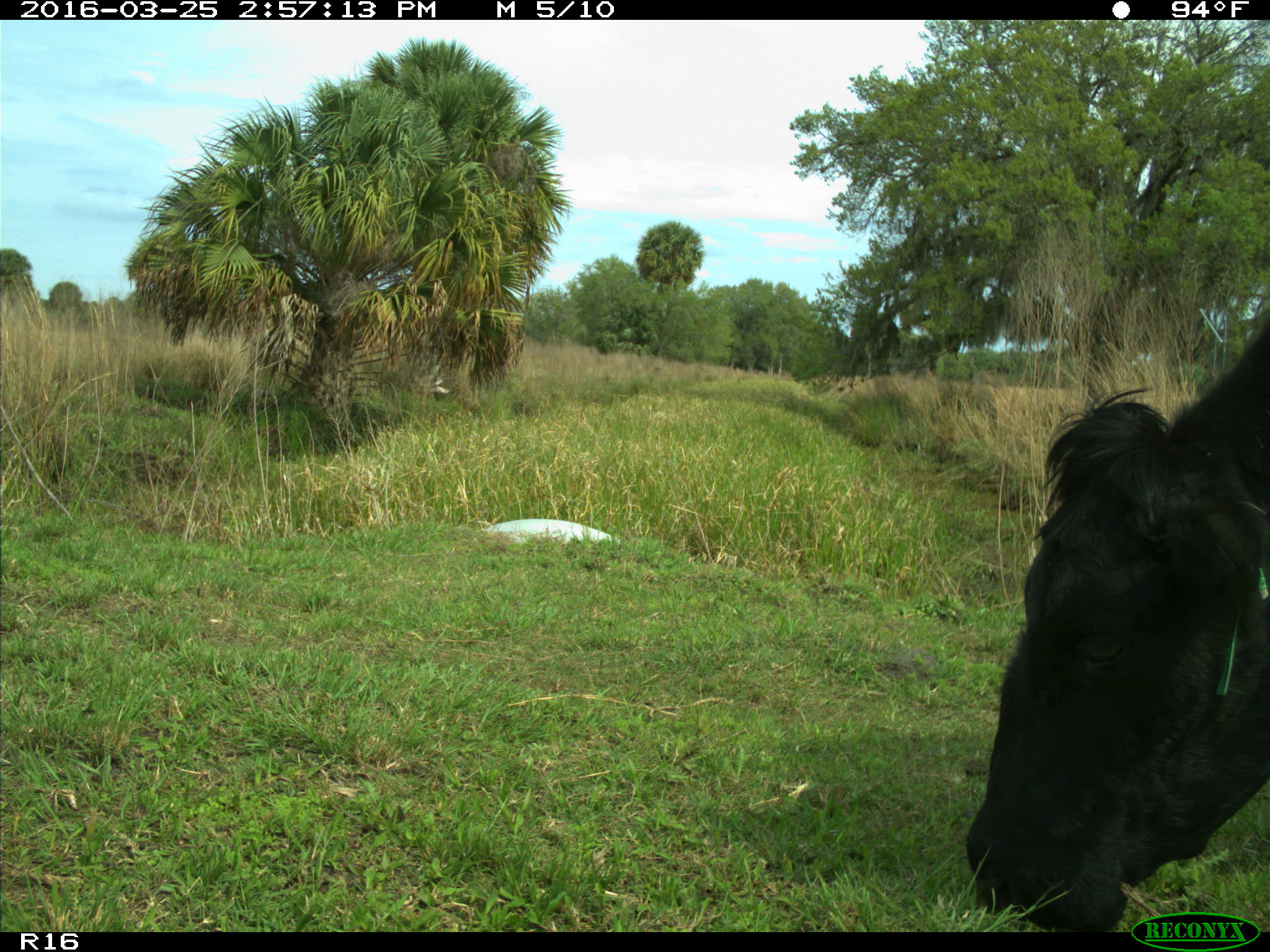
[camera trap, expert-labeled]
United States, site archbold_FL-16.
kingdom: Animalia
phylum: Chordata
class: Mammalia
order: Artiodactyla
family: Bovidae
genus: Bos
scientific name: Bos taurus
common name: domestic cow